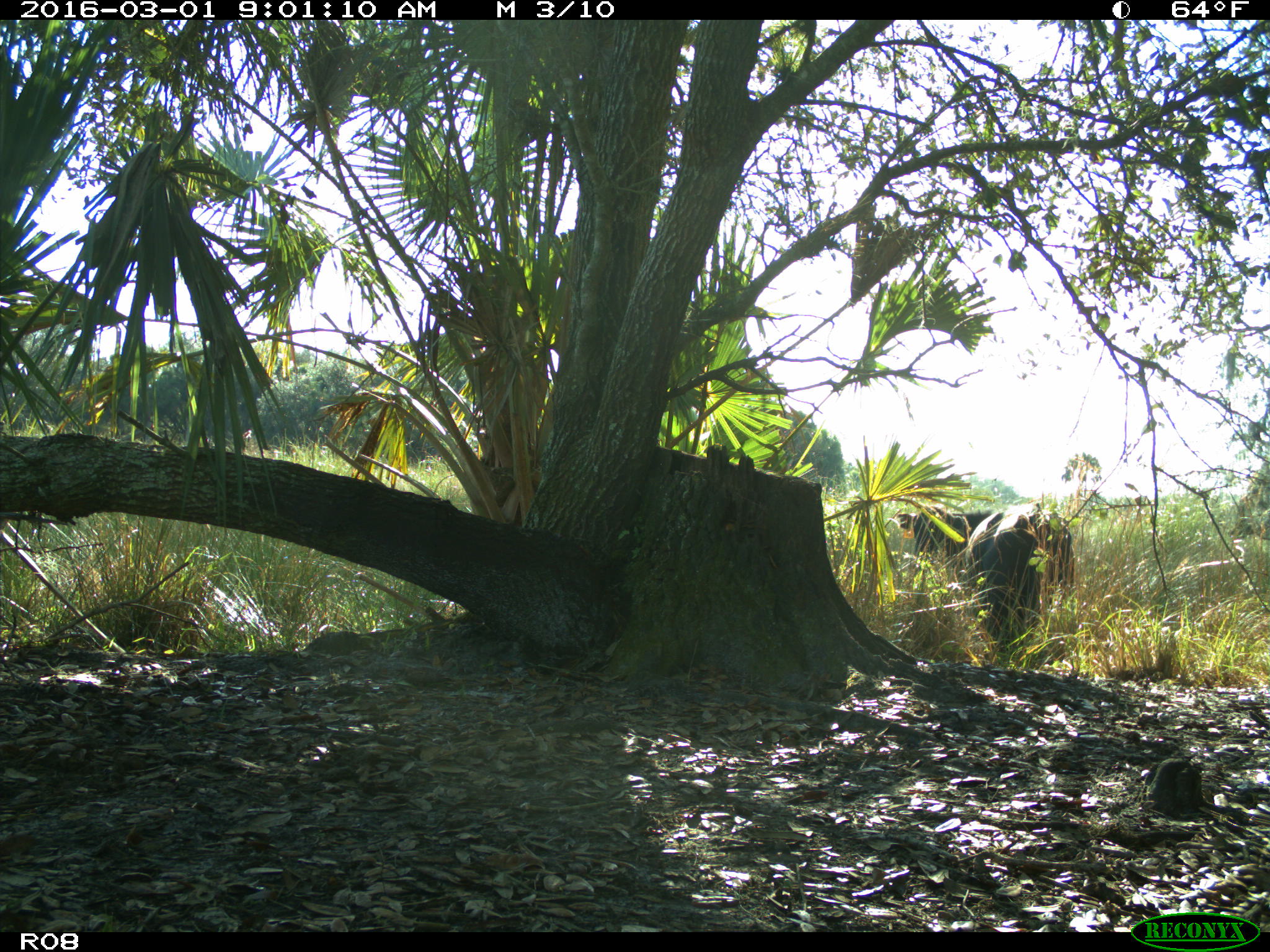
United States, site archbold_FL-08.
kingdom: Animalia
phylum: Chordata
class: Mammalia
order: Artiodactyla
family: Bovidae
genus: Bos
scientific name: Bos taurus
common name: domestic cow